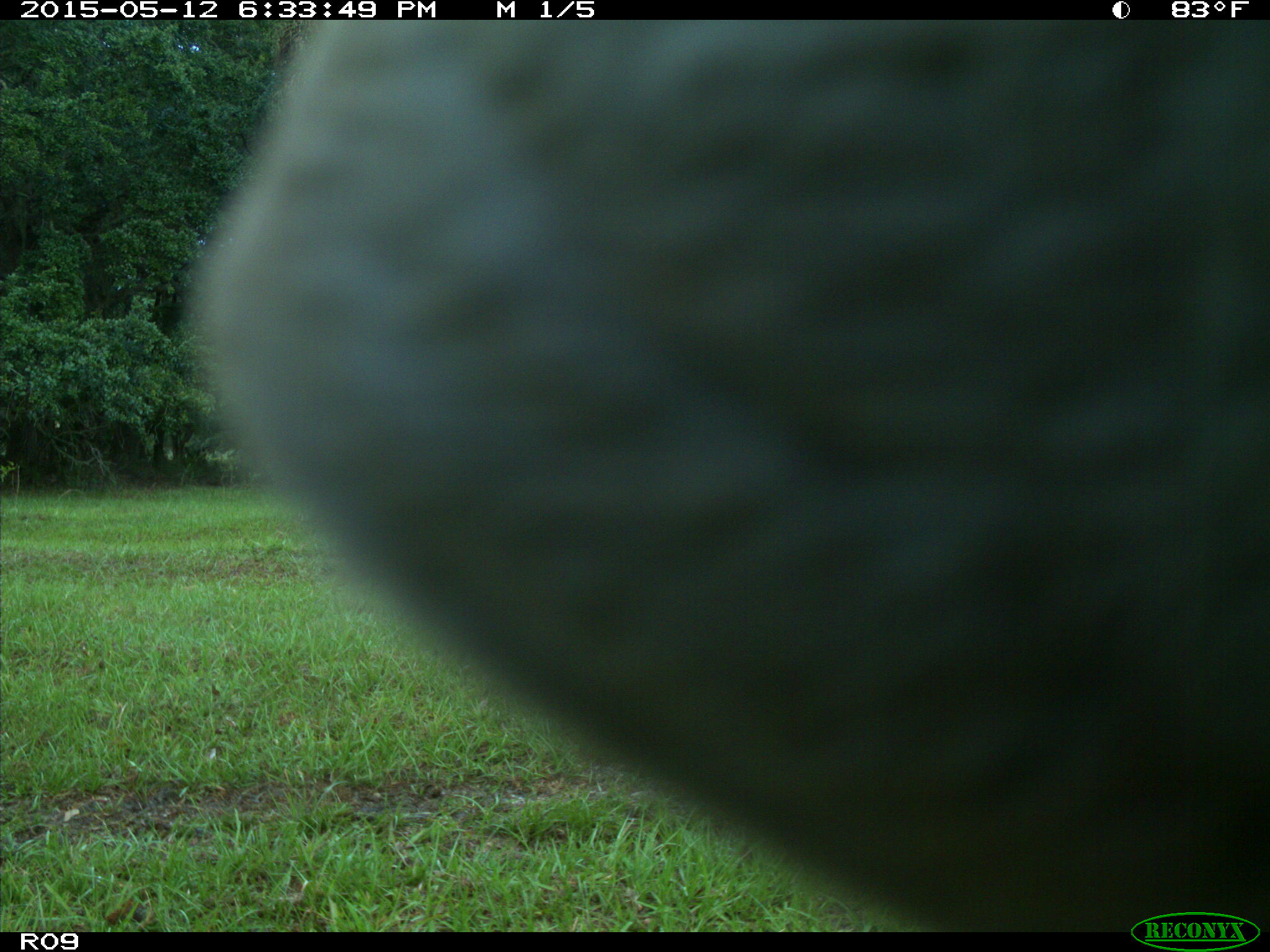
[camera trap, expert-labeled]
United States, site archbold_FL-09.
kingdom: Animalia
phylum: Chordata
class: Mammalia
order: Artiodactyla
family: Bovidae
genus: Bos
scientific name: Bos taurus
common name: domestic cow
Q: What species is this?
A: Bos taurus (domestic cow).